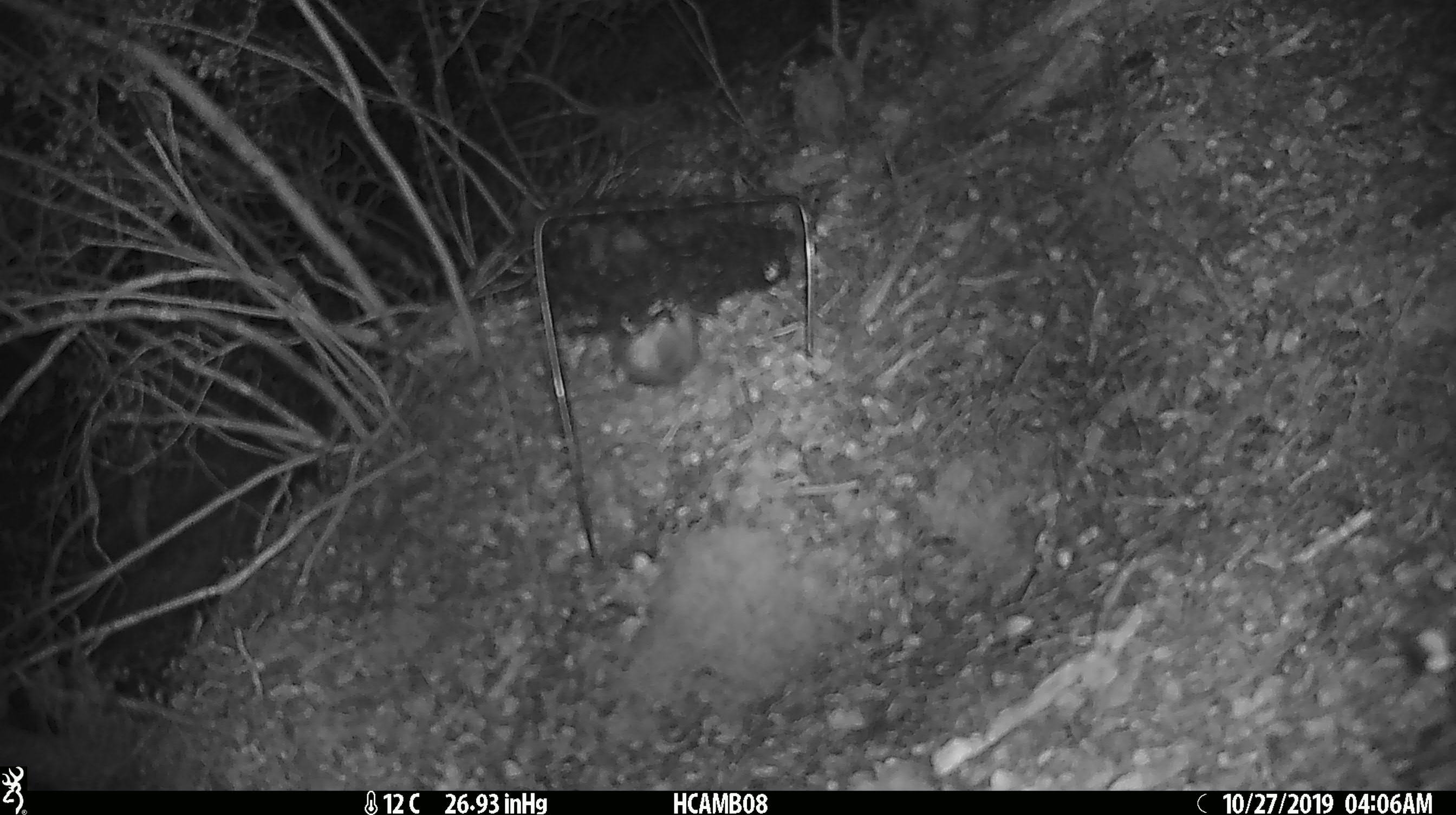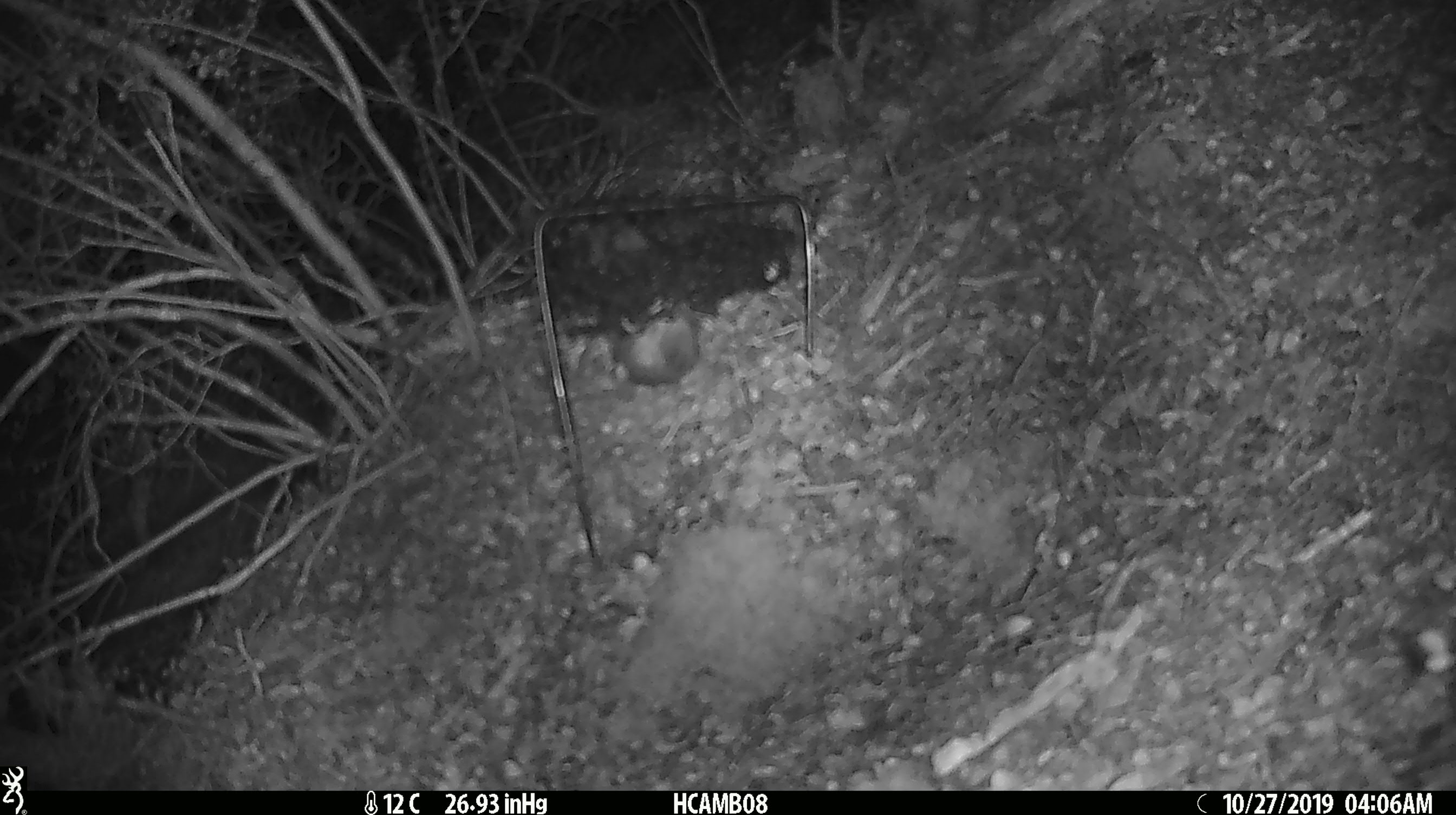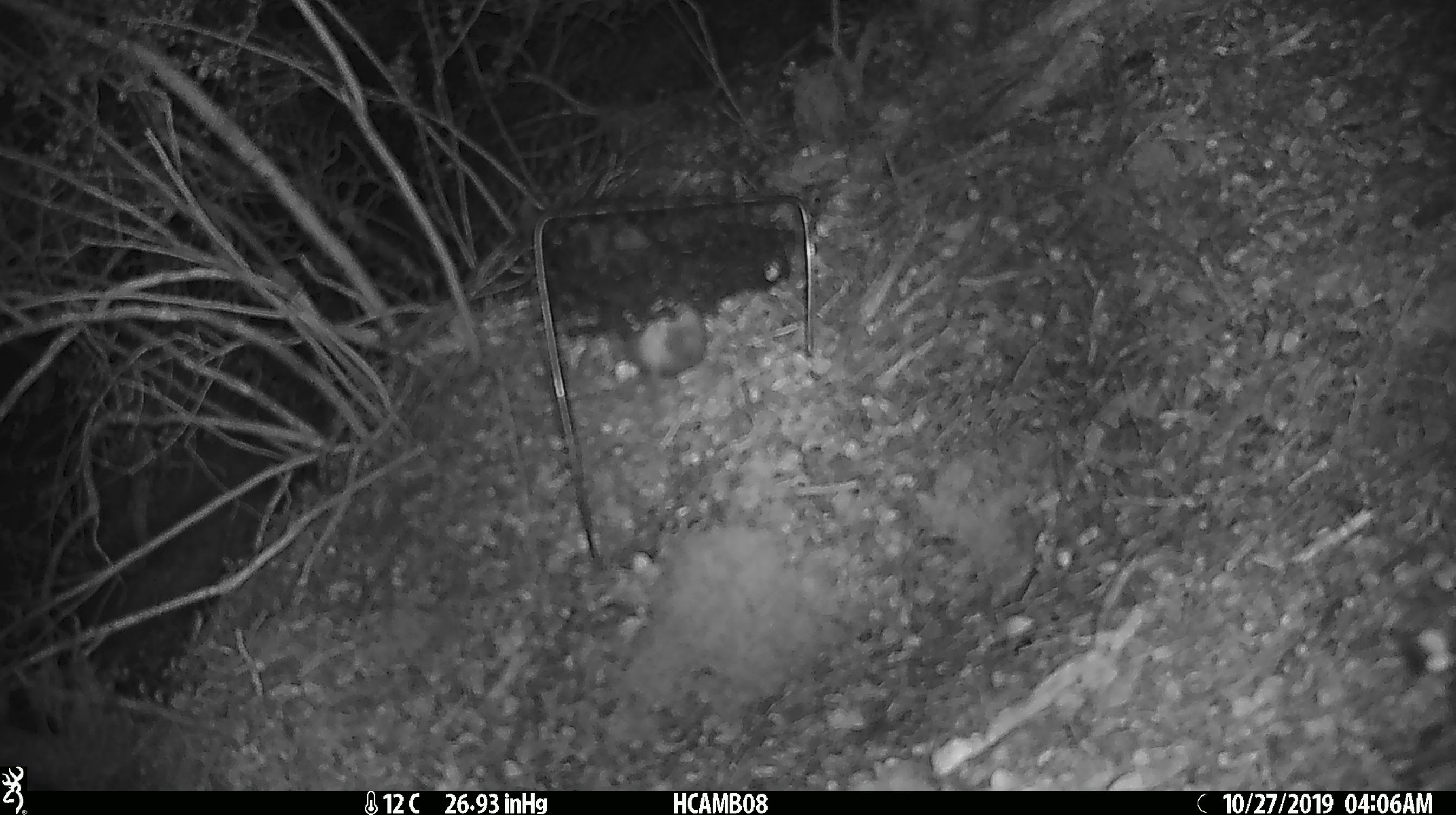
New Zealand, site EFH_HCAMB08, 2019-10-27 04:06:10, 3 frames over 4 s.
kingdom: Animalia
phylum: Chordata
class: Mammalia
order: Rodentia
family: Muridae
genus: Mus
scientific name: Mus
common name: mouse